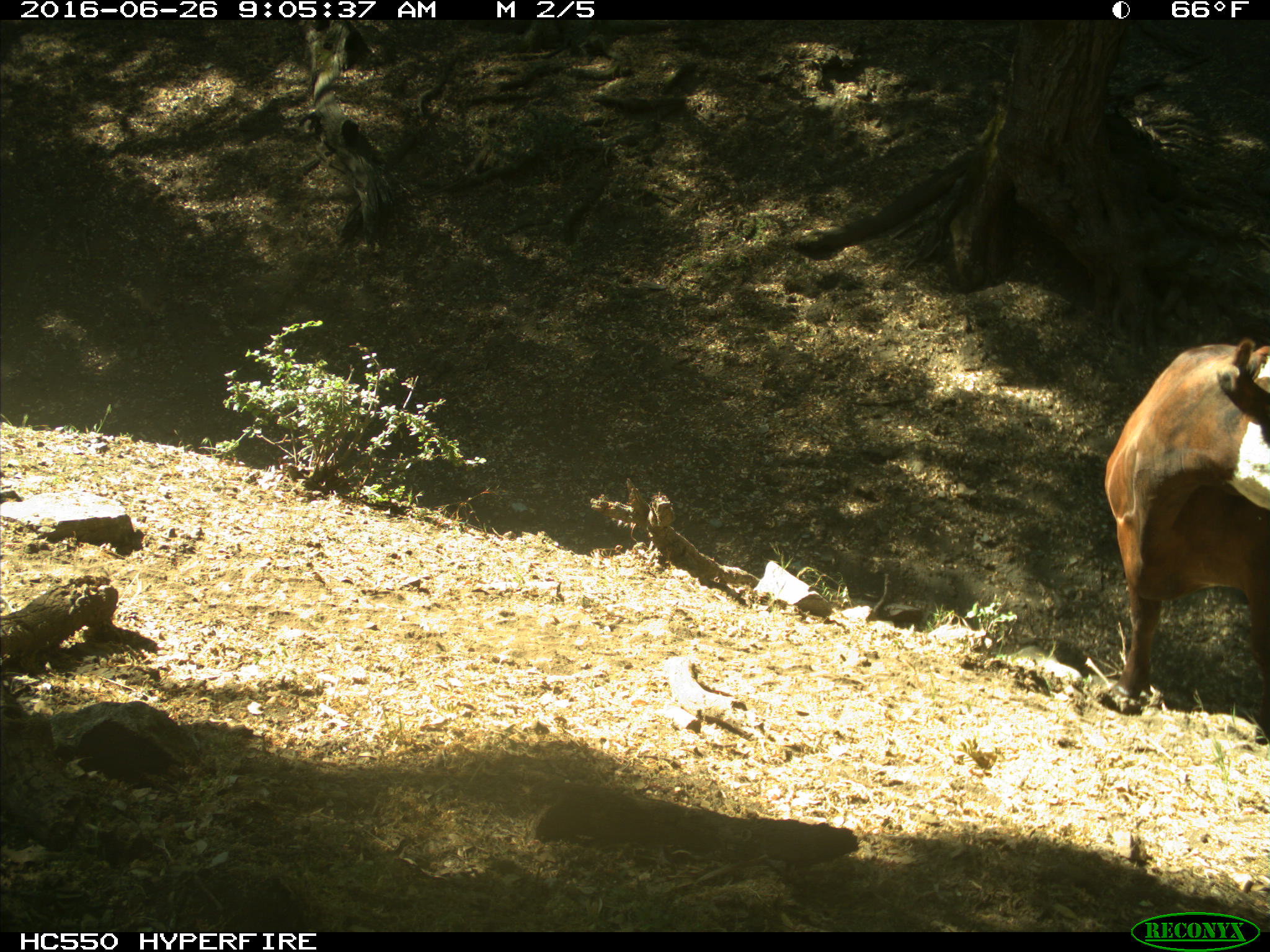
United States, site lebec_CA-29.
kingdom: Animalia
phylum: Chordata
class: Mammalia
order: Artiodactyla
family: Bovidae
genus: Bos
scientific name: Bos taurus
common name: domestic cow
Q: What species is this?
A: Bos taurus (domestic cow).